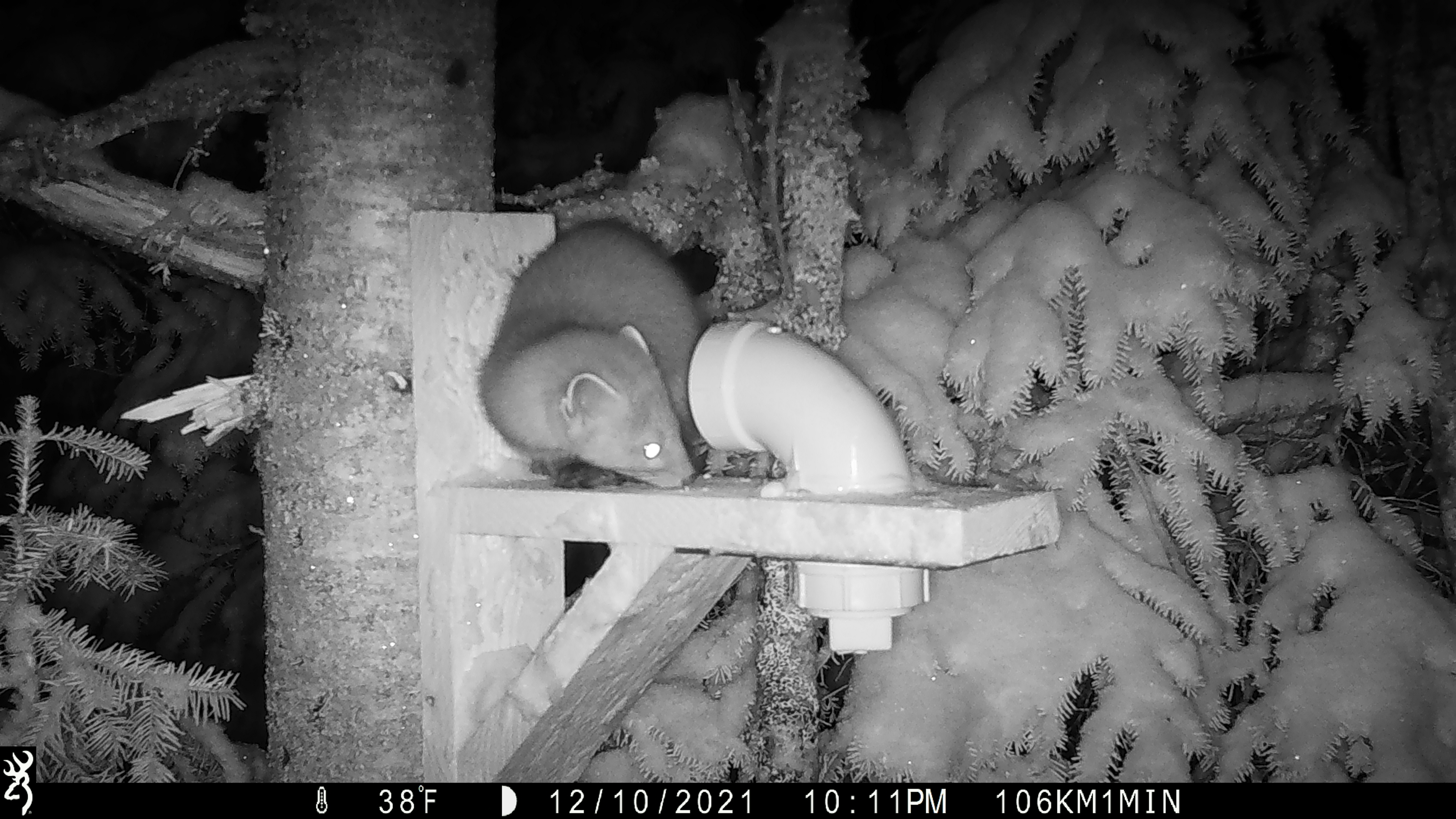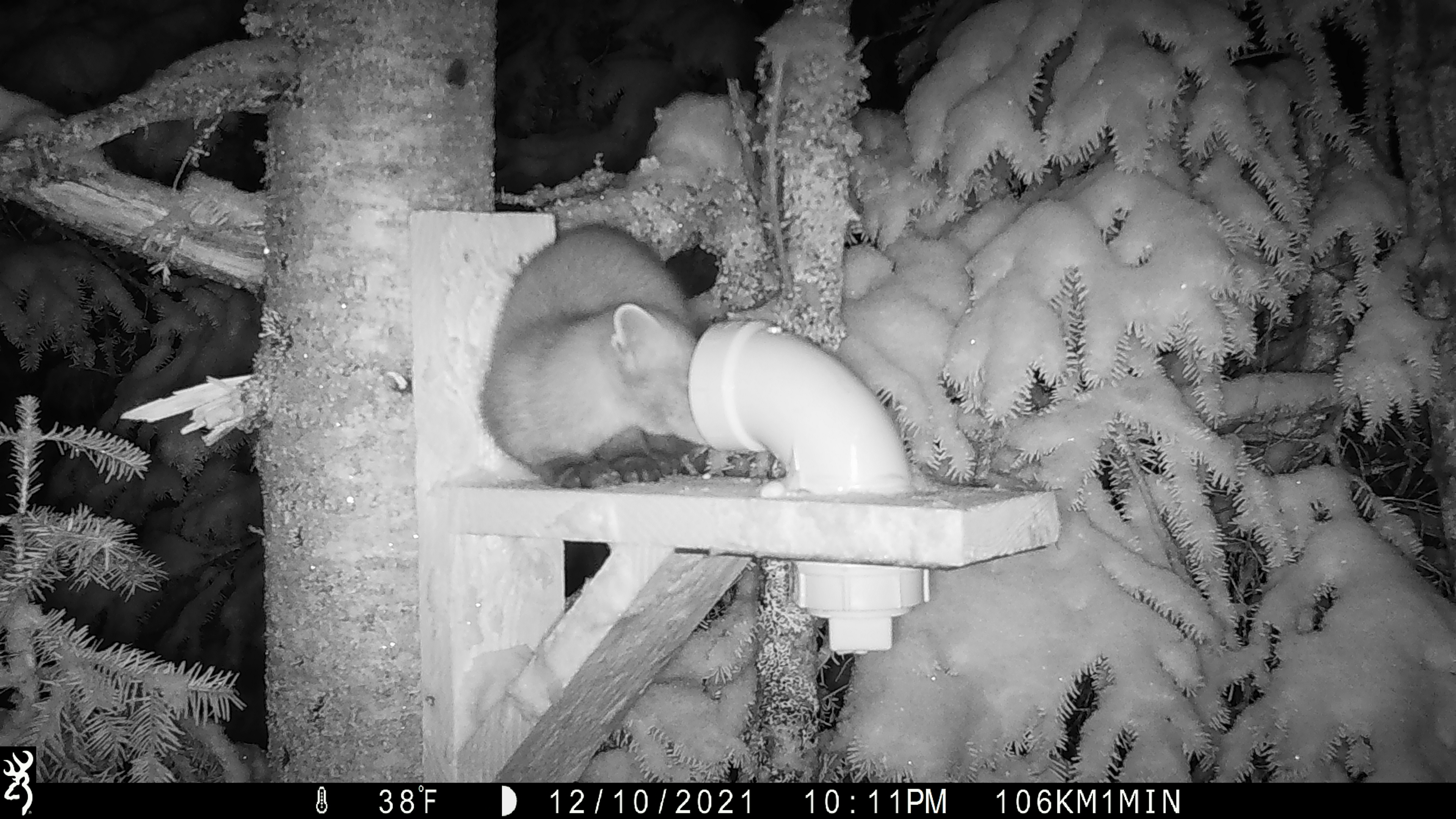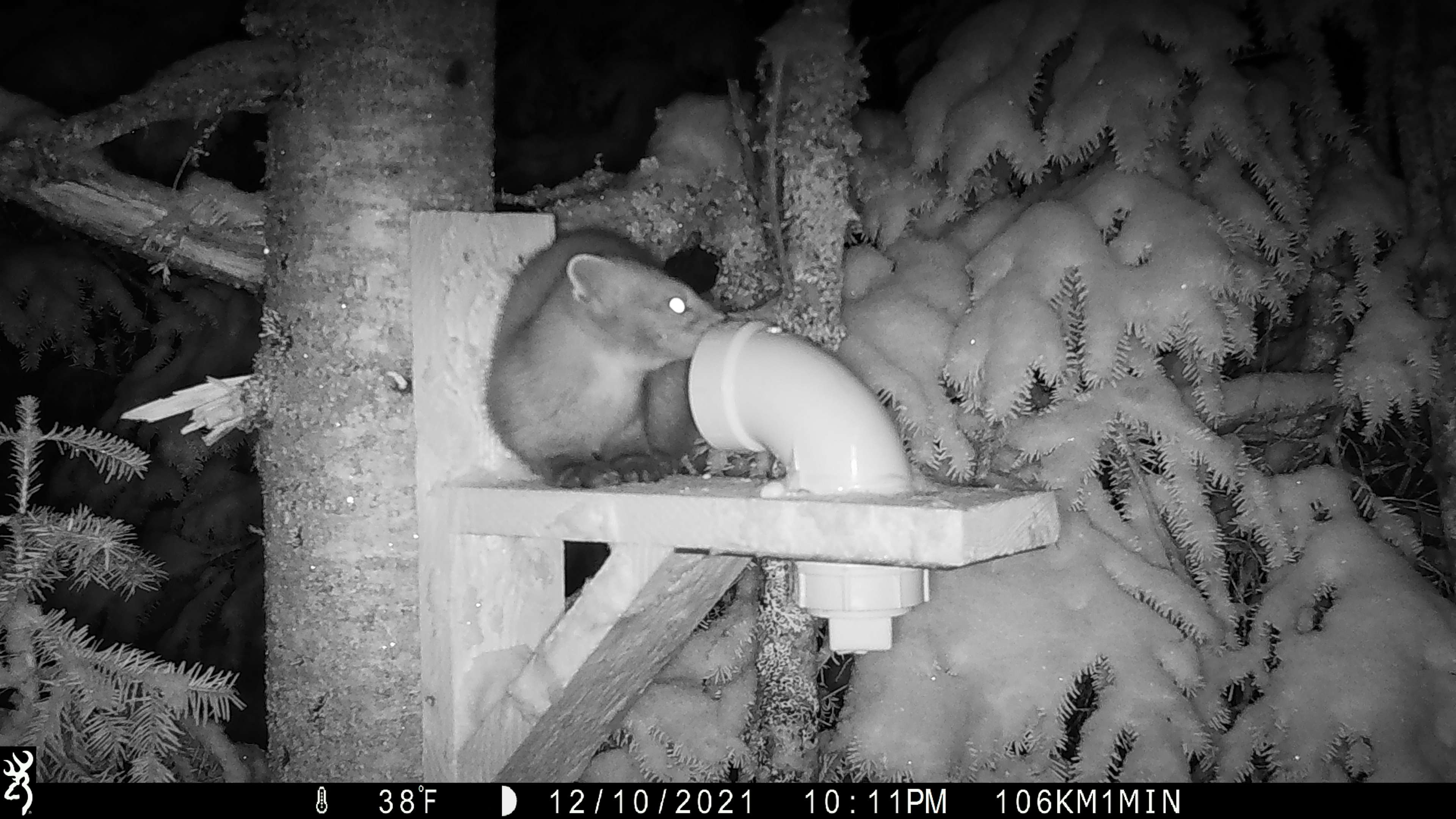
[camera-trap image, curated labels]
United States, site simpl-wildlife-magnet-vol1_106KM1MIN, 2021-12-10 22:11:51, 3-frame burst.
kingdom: Animalia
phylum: Chordata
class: Mammalia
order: Carnivora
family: Mustelidae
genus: Martes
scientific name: Martes americana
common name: american marten